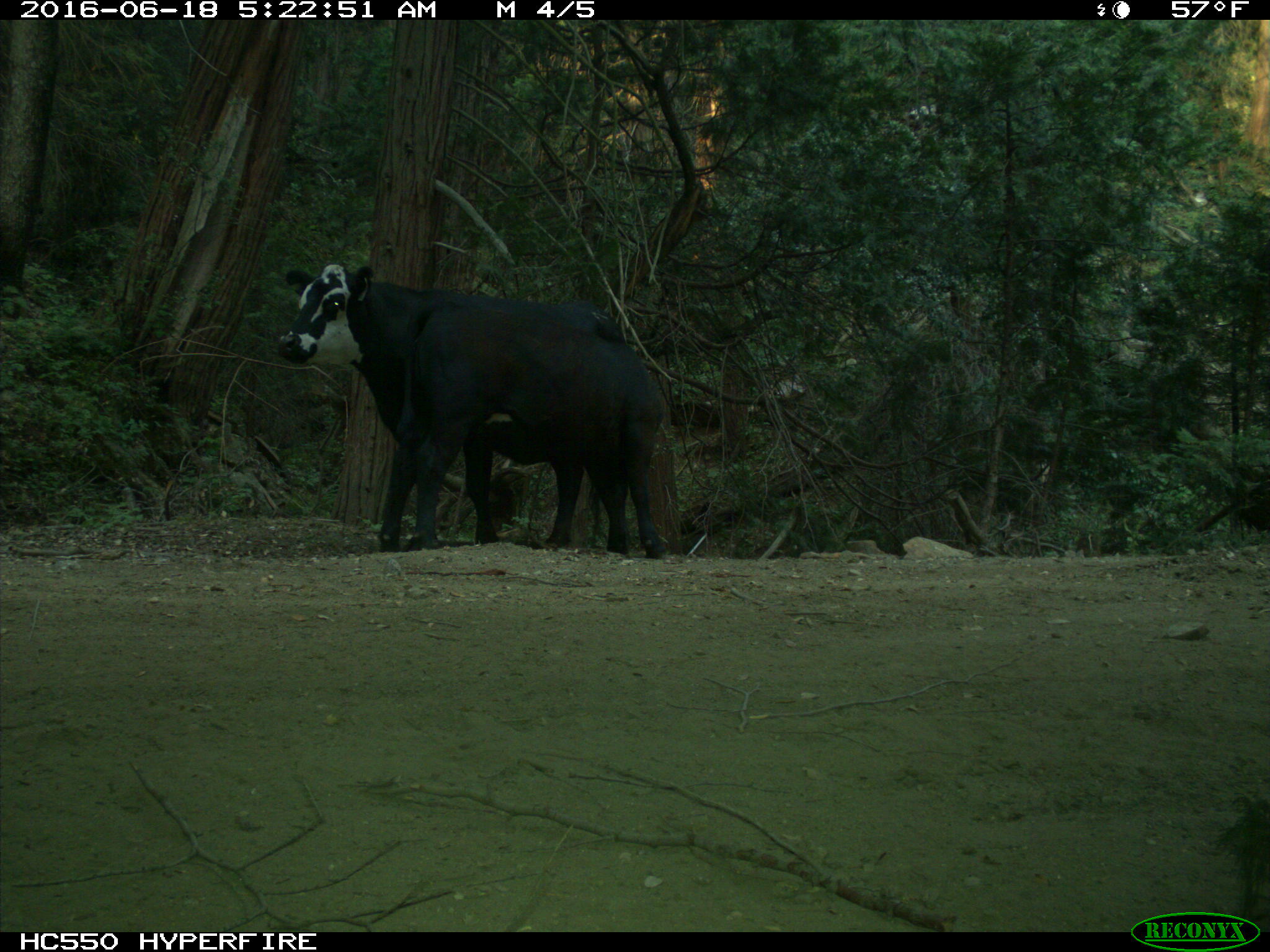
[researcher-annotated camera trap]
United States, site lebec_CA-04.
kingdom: Animalia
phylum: Chordata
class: Mammalia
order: Artiodactyla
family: Bovidae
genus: Bos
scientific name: Bos taurus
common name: domestic cow